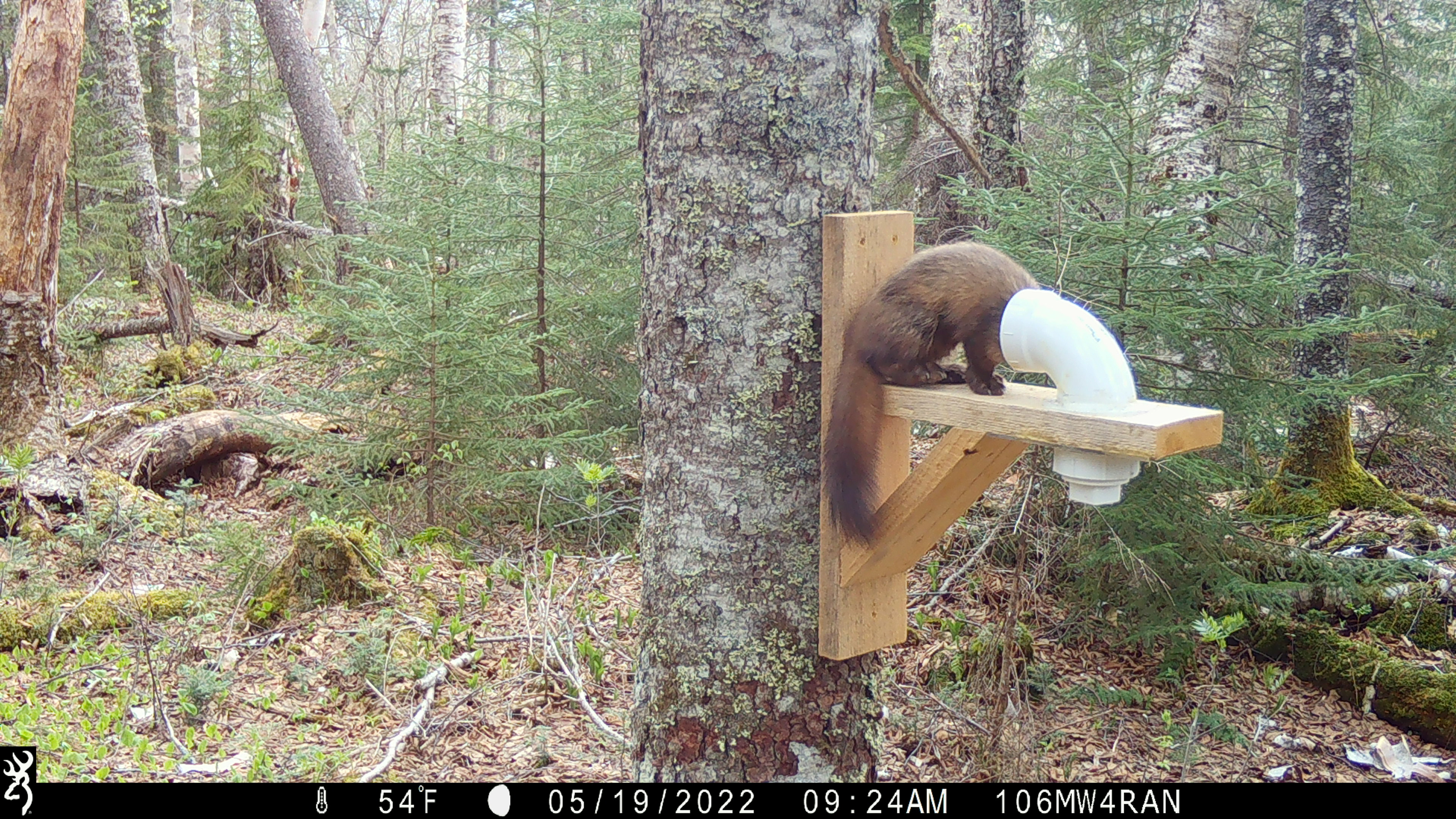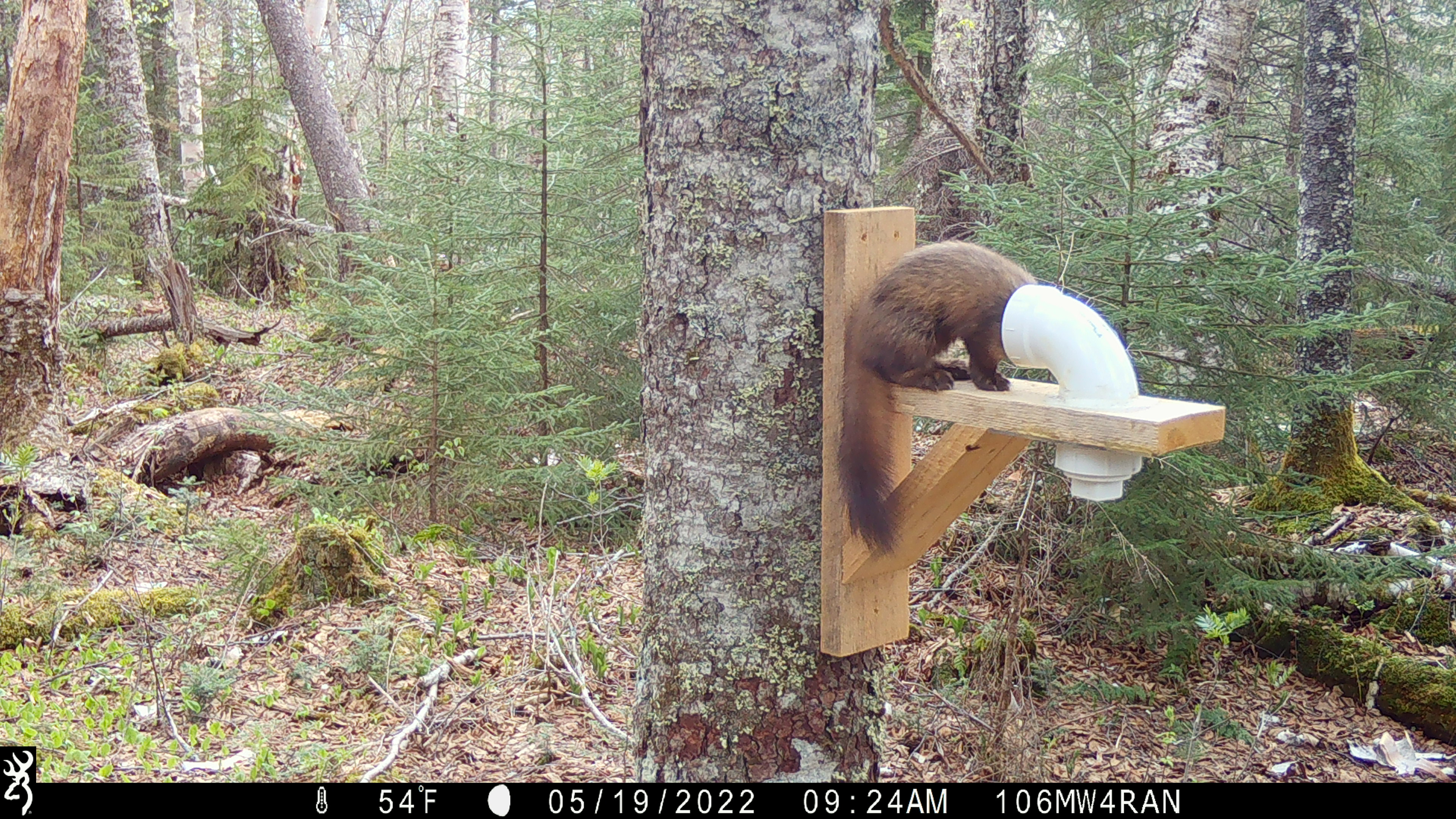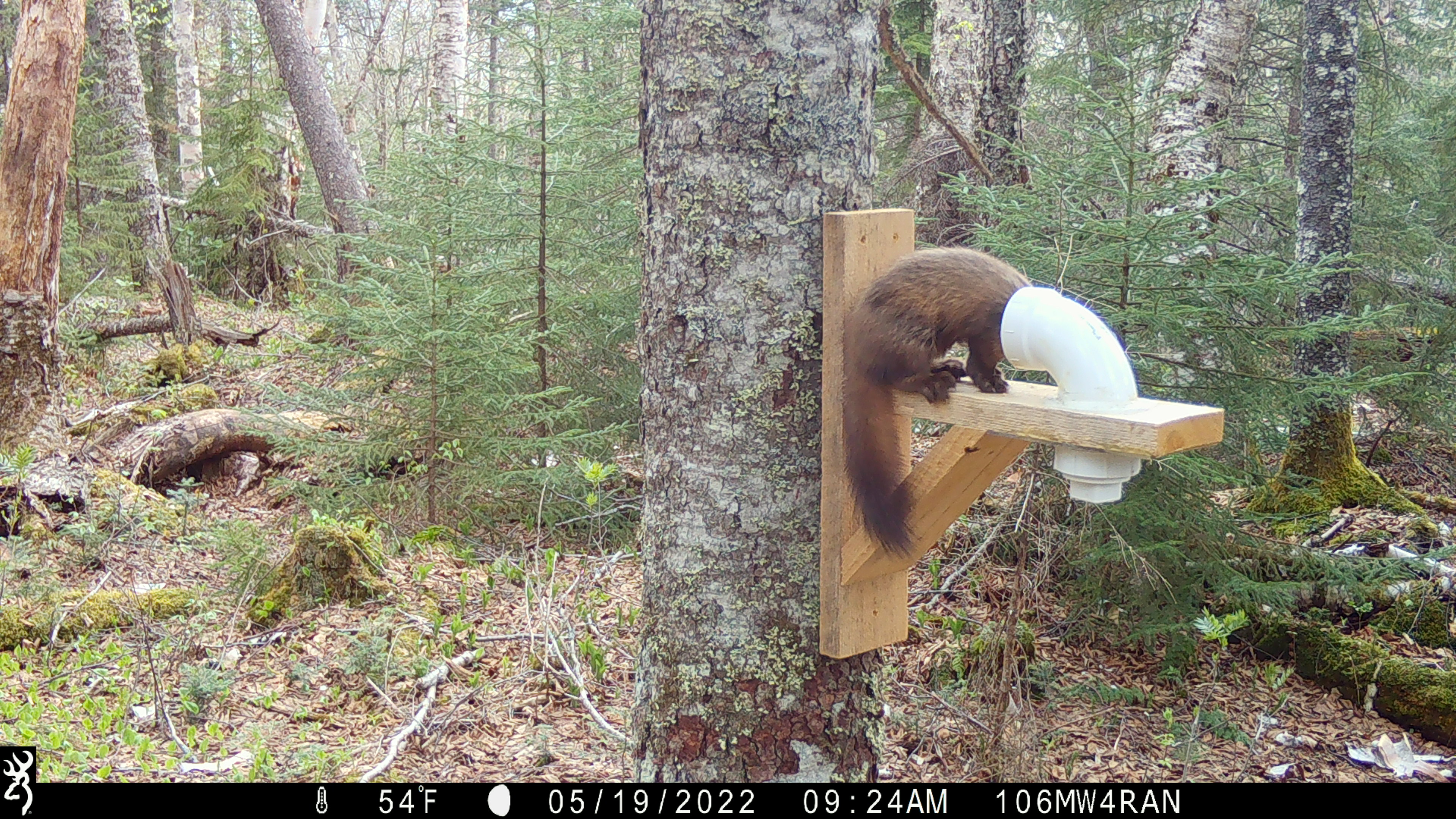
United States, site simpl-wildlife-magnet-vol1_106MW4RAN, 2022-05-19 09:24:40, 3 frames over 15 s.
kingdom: Animalia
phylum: Chordata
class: Mammalia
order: Carnivora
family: Mustelidae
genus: Martes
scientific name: Martes americana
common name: american marten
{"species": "american marten (Martes americana)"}